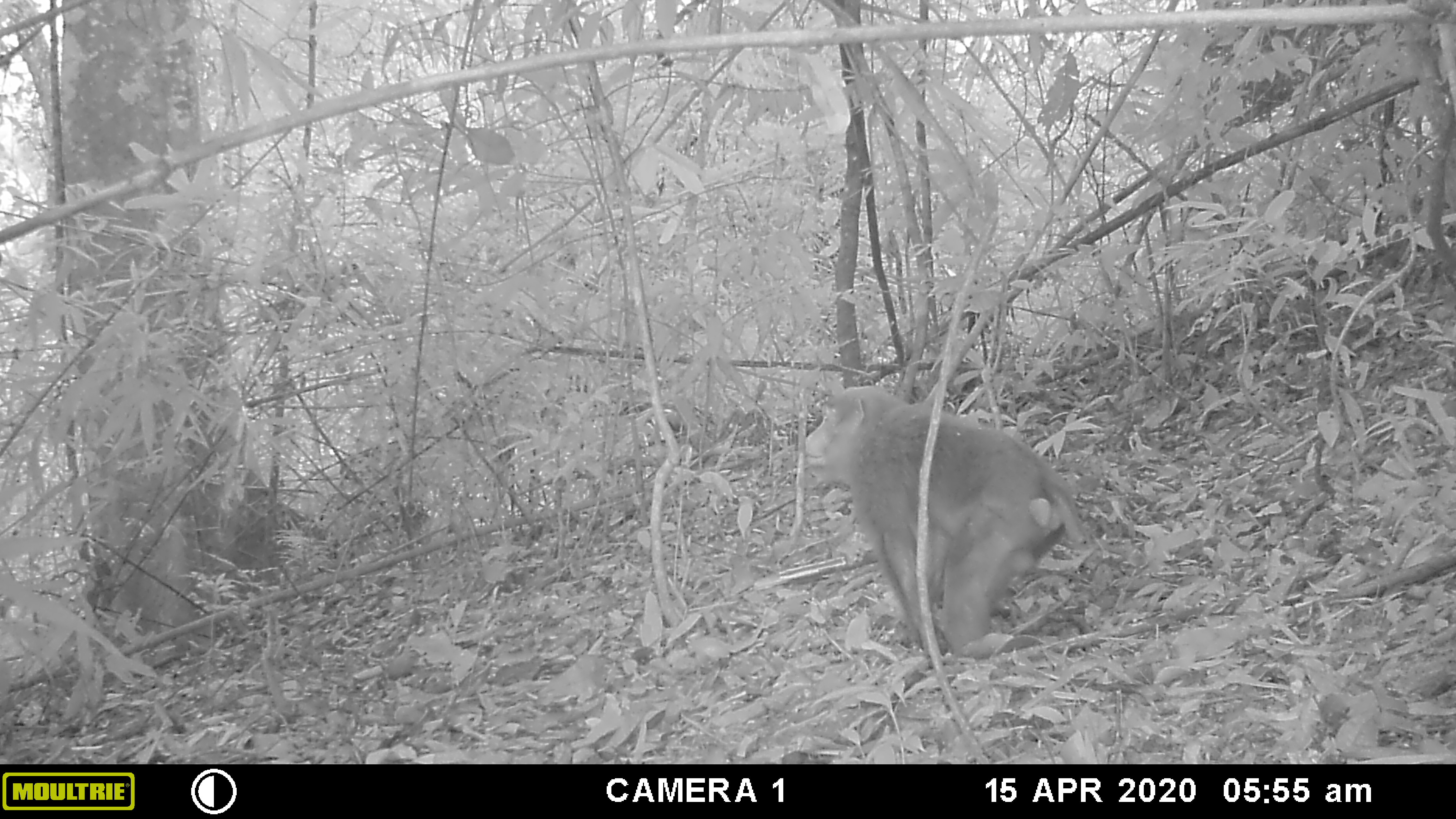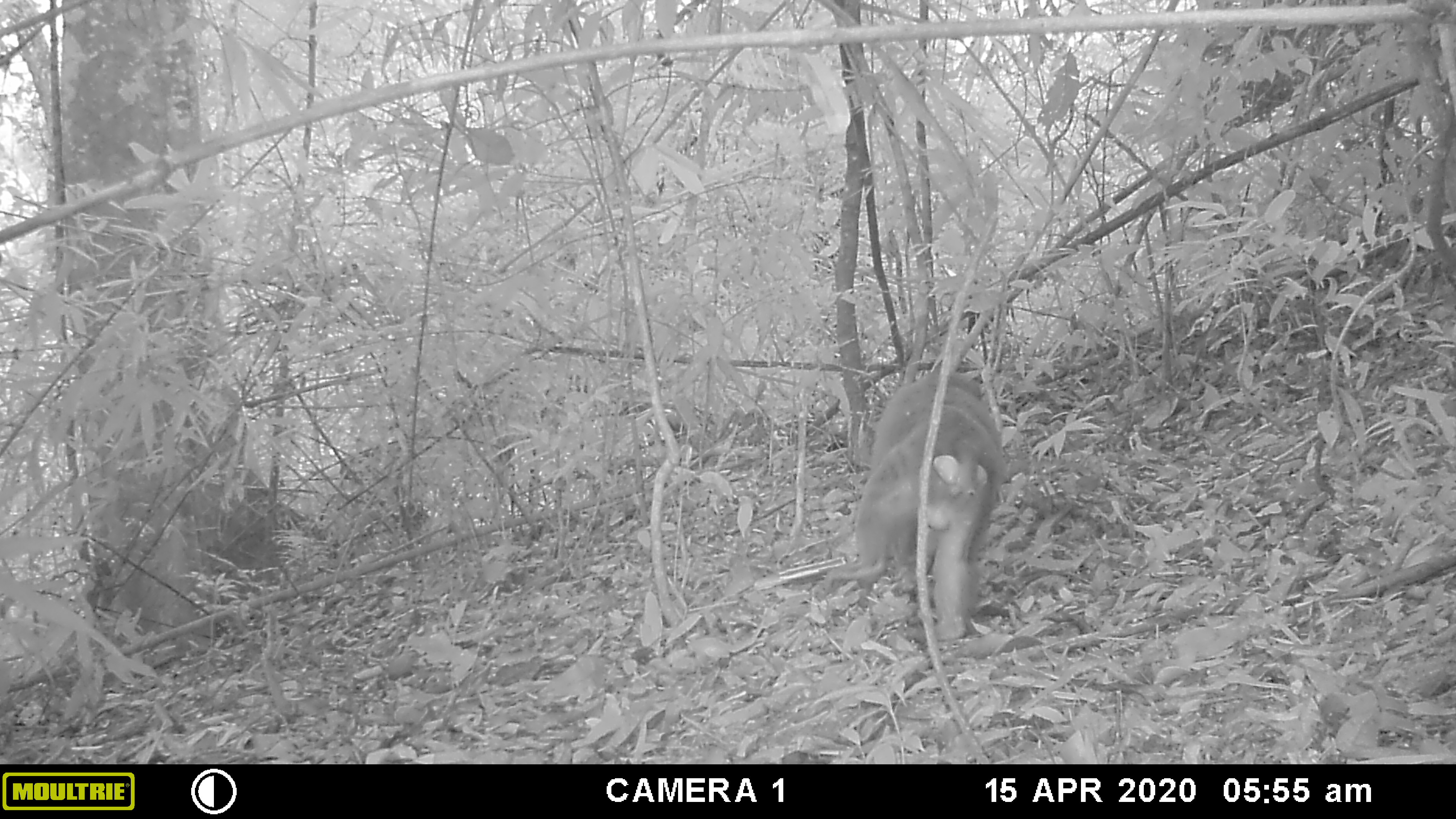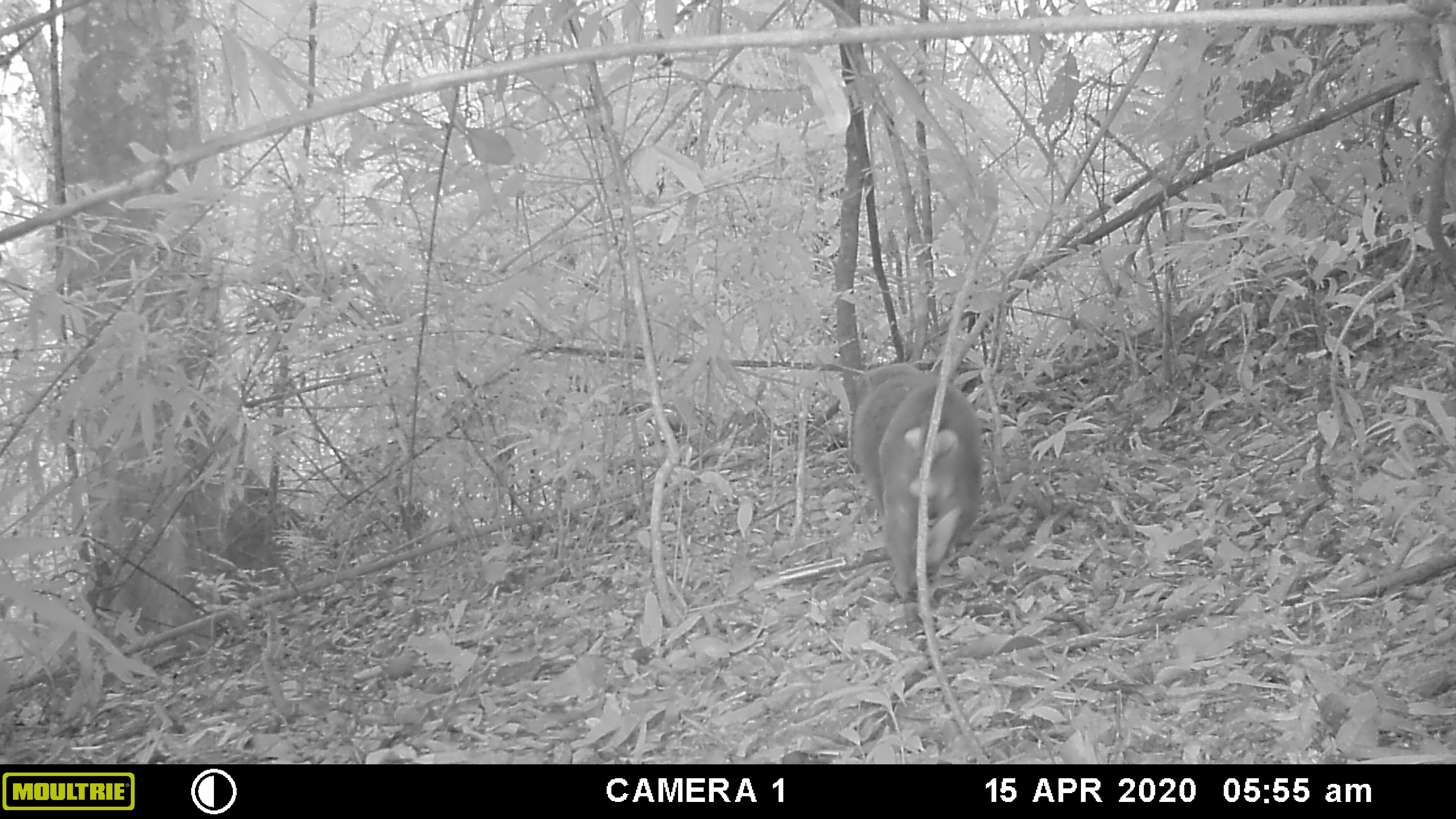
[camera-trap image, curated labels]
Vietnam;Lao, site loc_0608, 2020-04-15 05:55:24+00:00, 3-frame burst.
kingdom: Animalia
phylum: Chordata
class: Mammalia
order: Primates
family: Cercopithecidae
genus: Macaca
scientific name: Macaca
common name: macaques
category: assam or rhesus macaque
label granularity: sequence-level